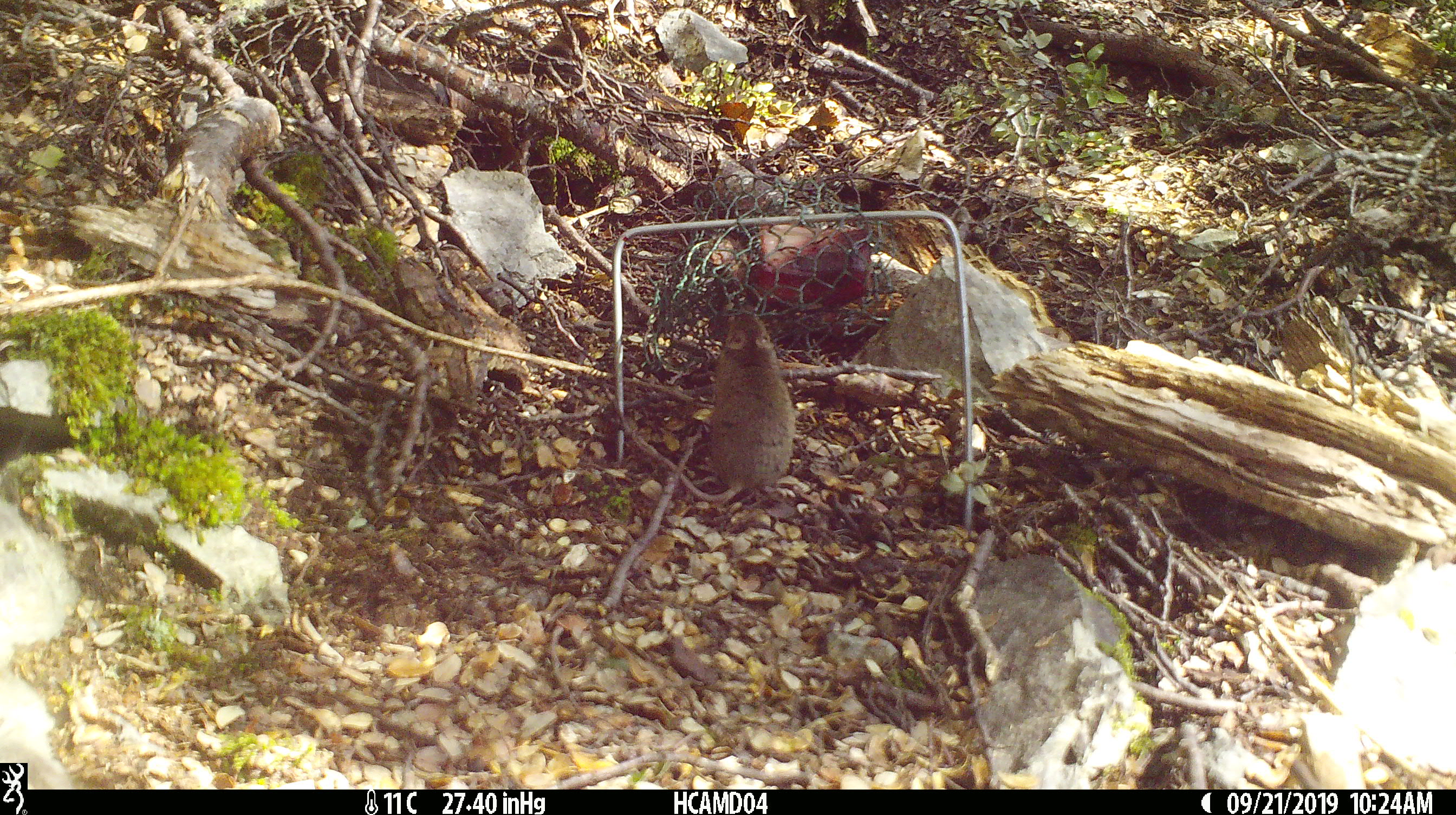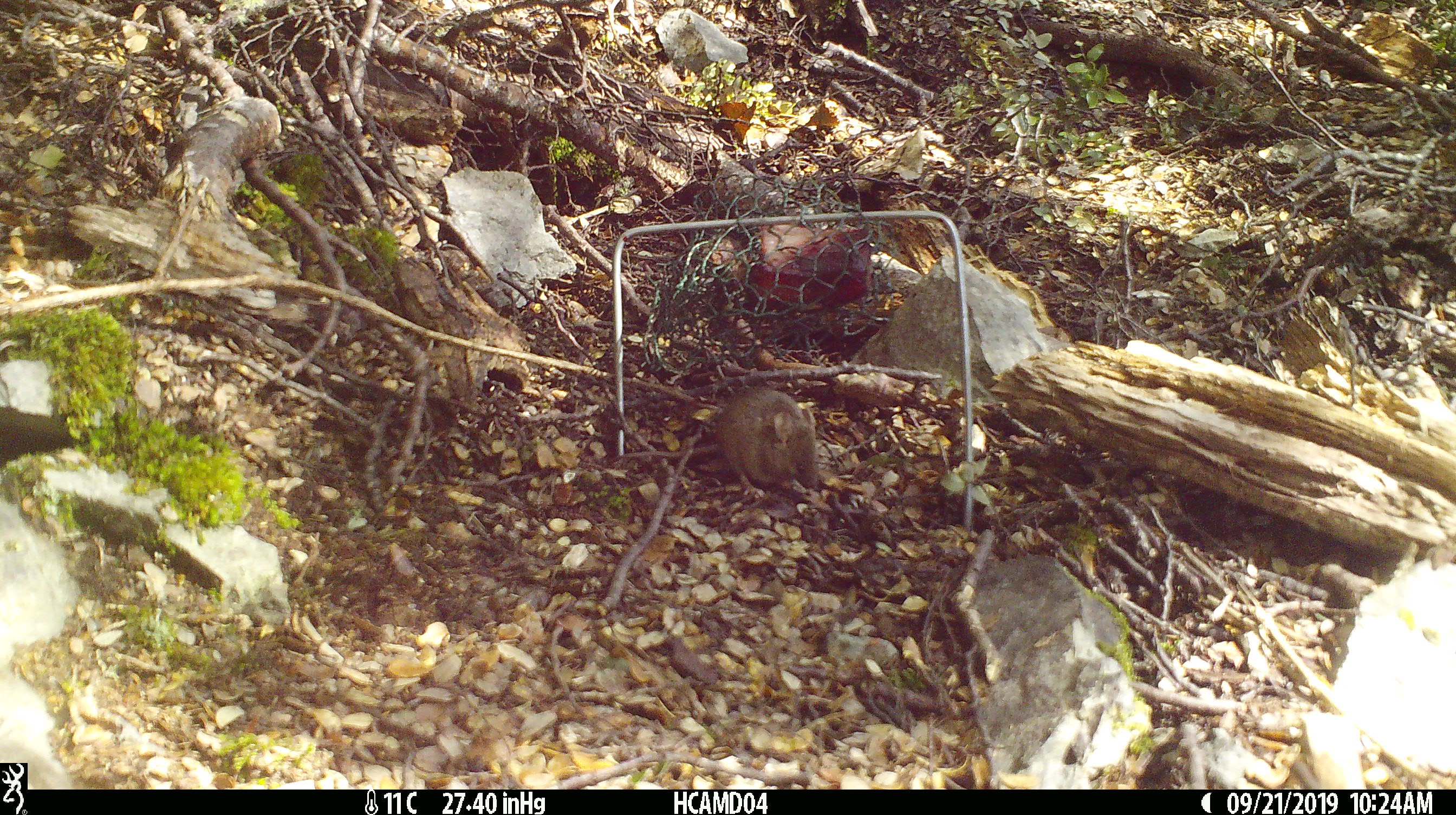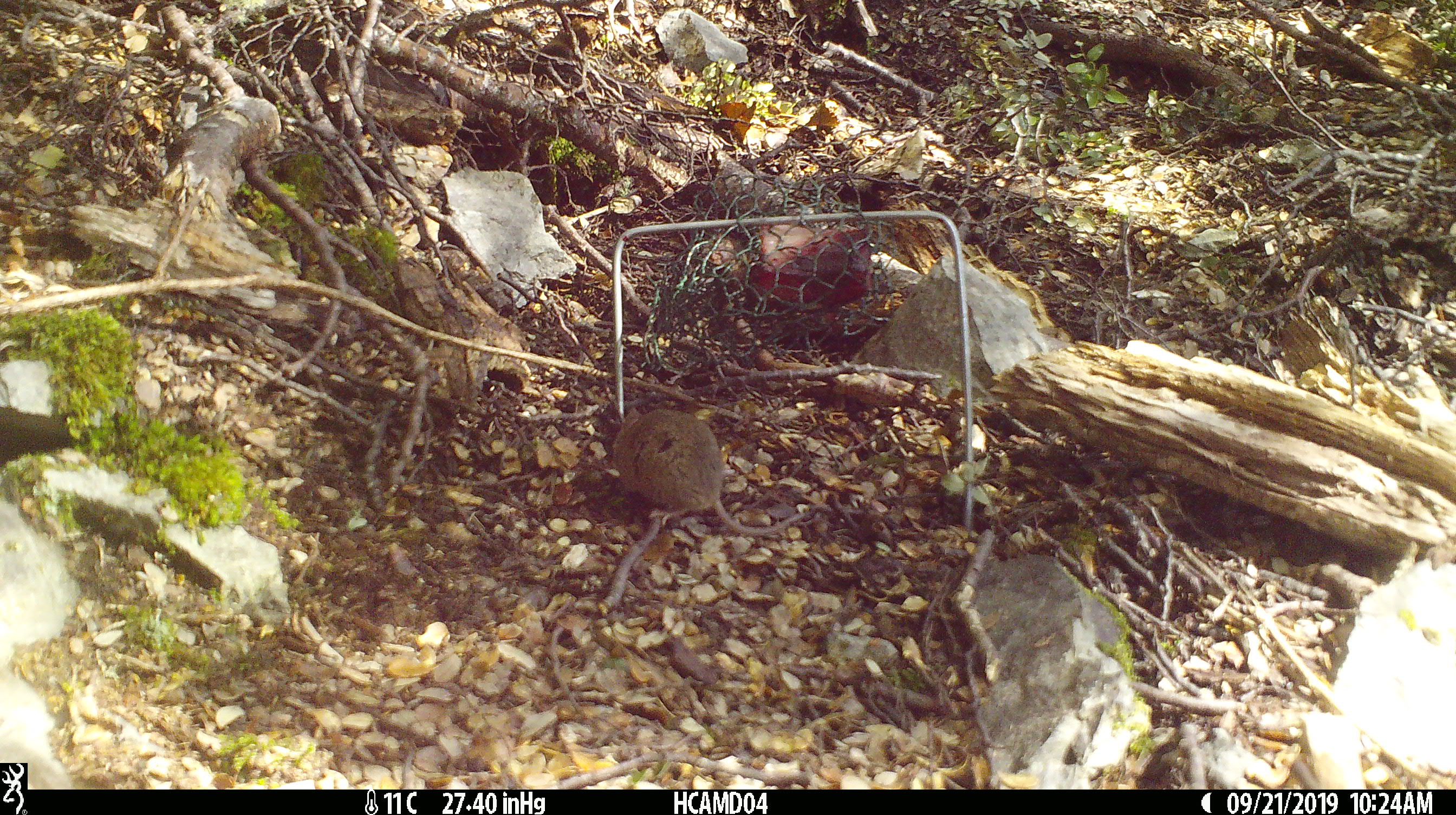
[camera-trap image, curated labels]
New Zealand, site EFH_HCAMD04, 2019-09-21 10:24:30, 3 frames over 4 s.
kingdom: Animalia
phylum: Chordata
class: Mammalia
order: Rodentia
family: Muridae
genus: Mus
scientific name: Mus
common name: mouse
Mouse (Mus).